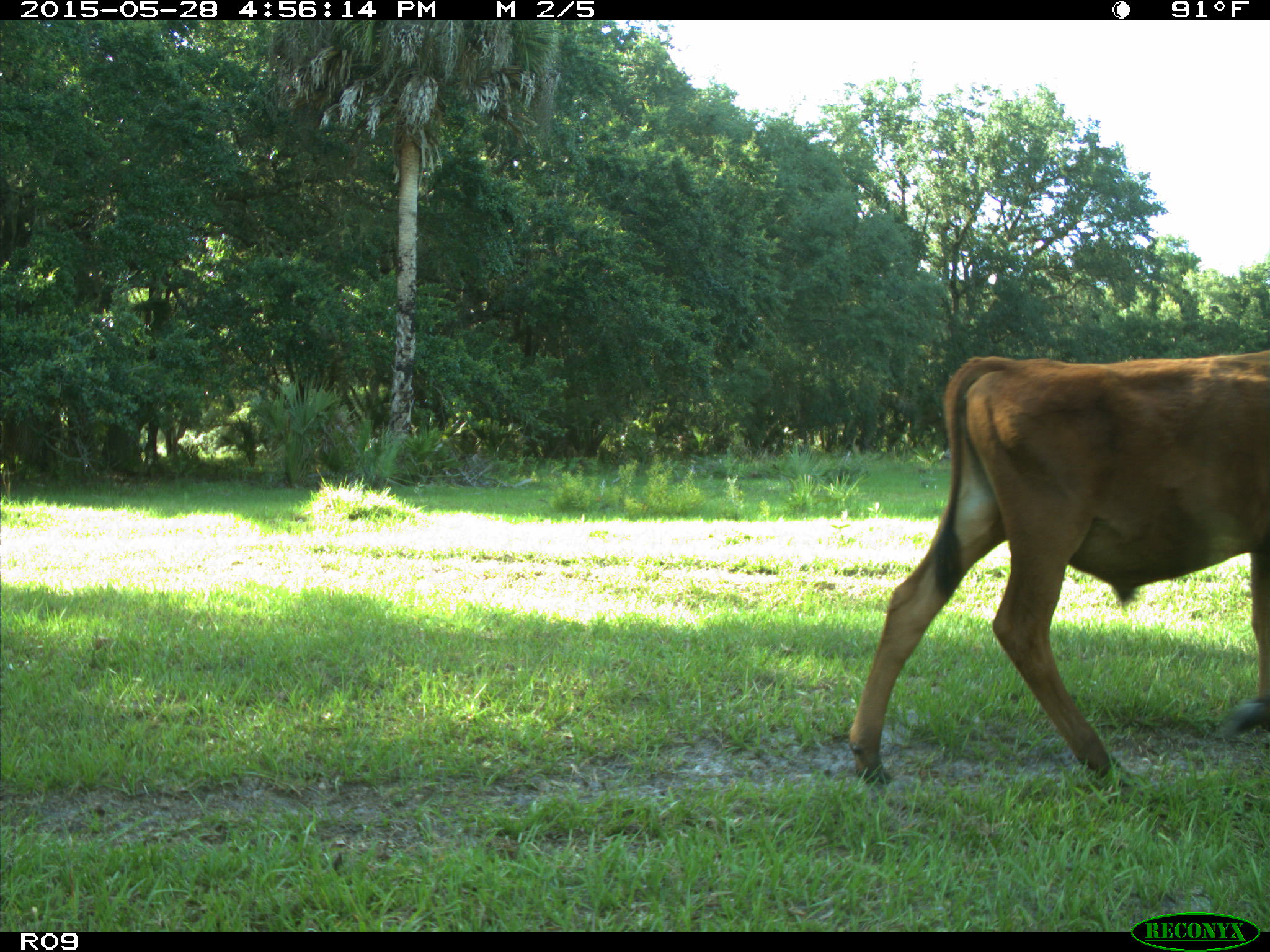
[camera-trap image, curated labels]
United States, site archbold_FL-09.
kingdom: Animalia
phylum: Chordata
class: Mammalia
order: Artiodactyla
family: Bovidae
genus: Bos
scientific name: Bos taurus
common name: domestic cow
Bos taurus (domestic cow).